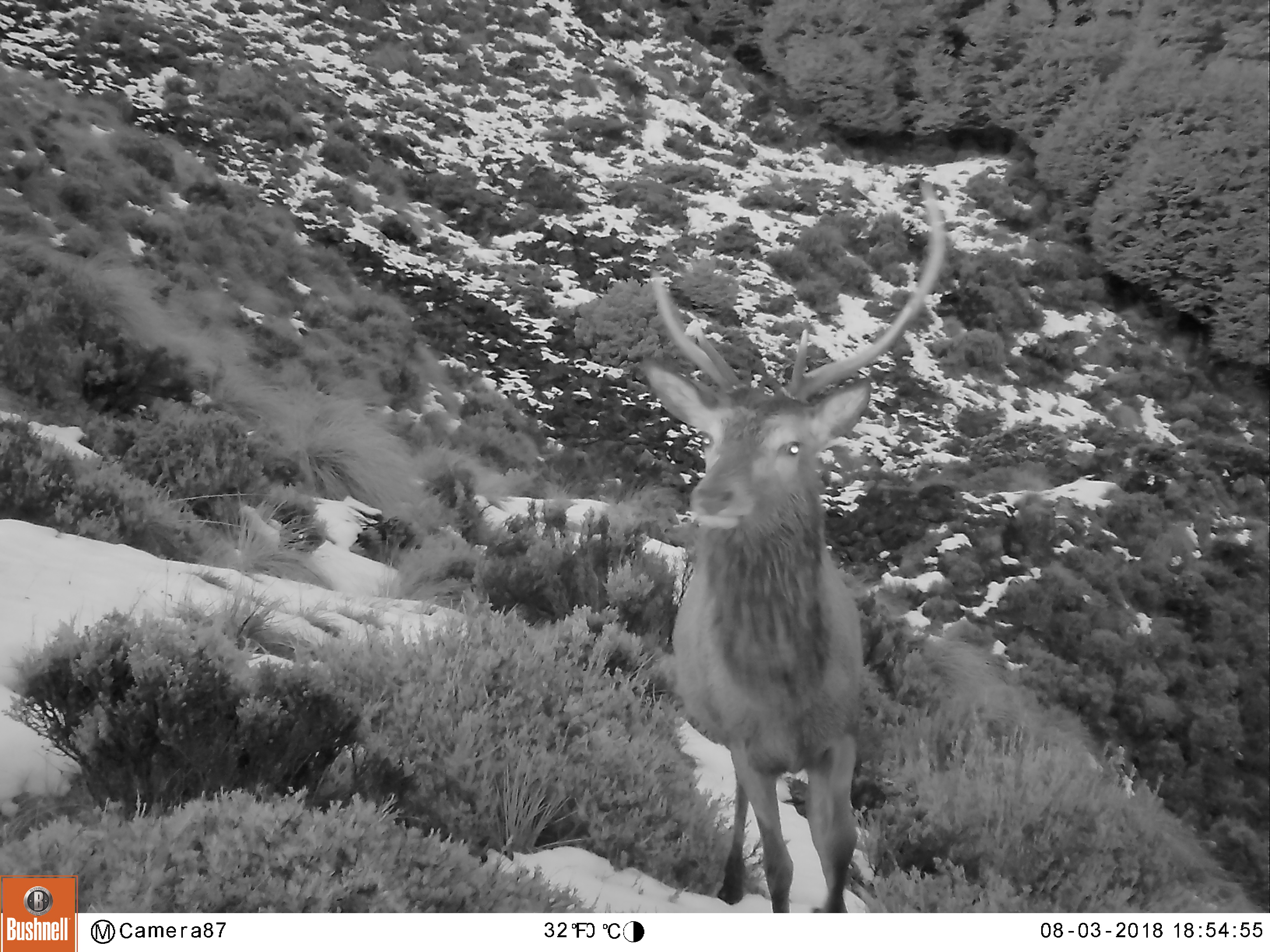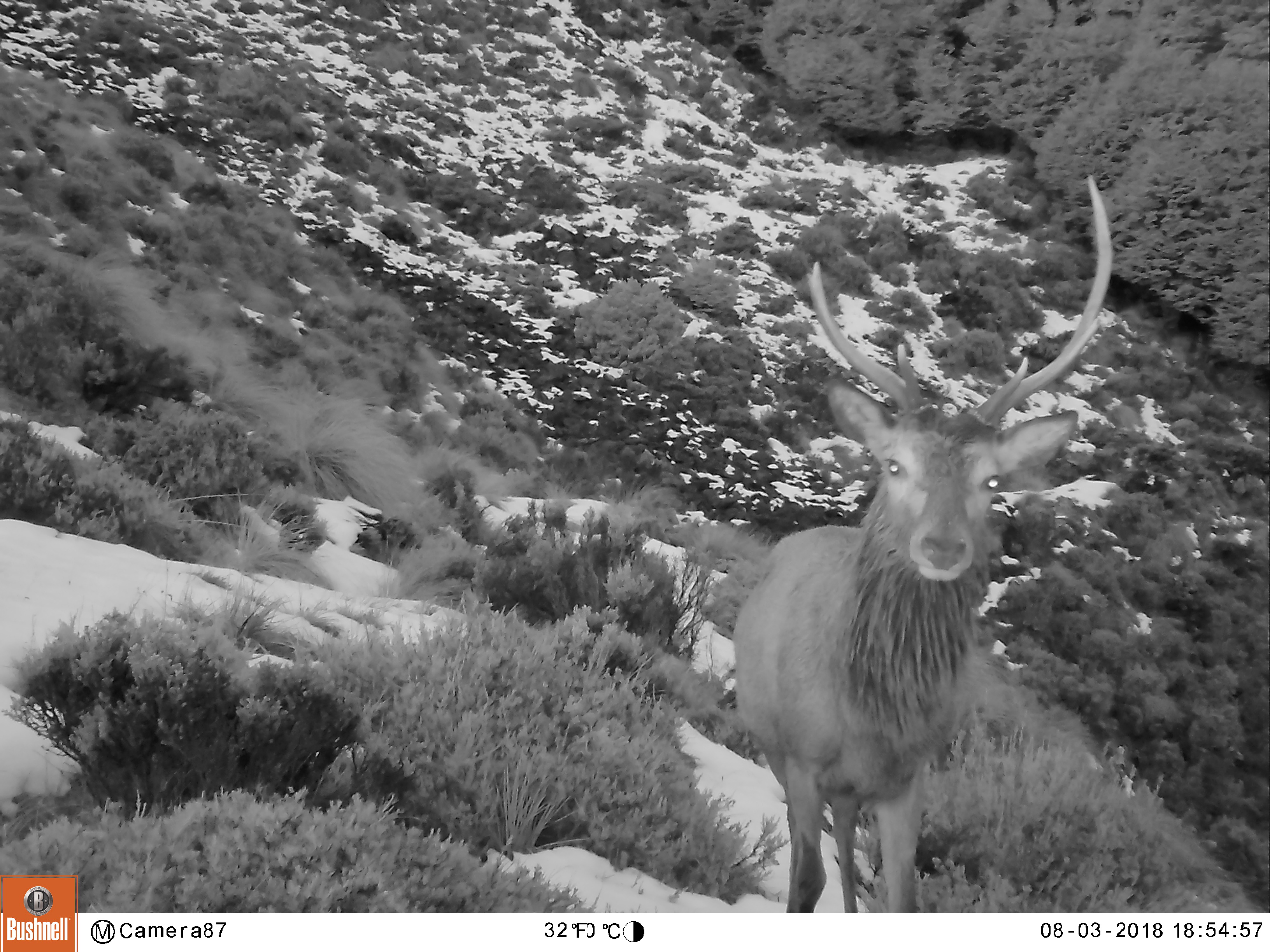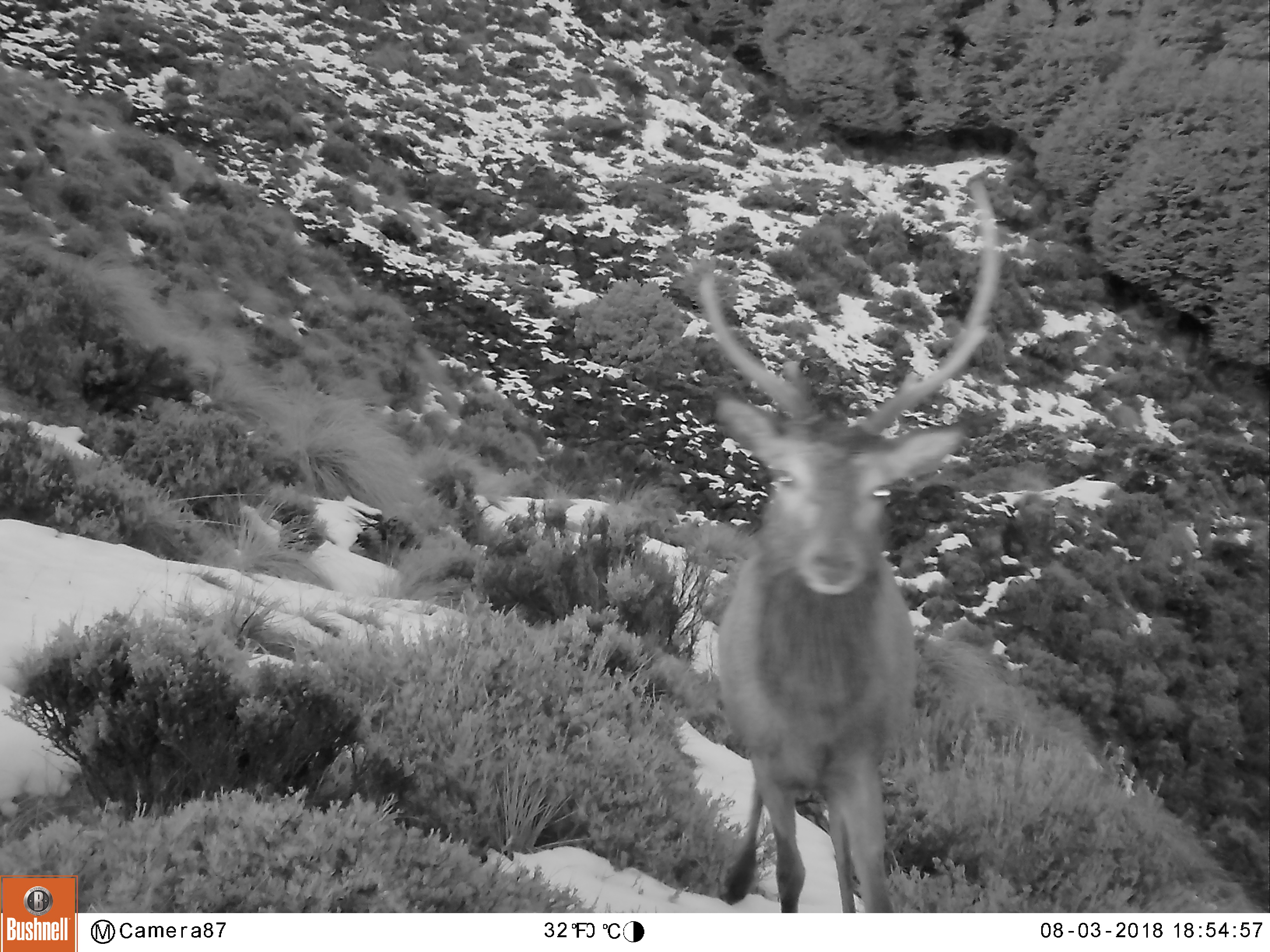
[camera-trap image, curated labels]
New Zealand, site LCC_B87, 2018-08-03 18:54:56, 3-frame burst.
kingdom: Animalia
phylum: Chordata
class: Mammalia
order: Artiodactyla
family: Cervidae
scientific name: Cervidae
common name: deer